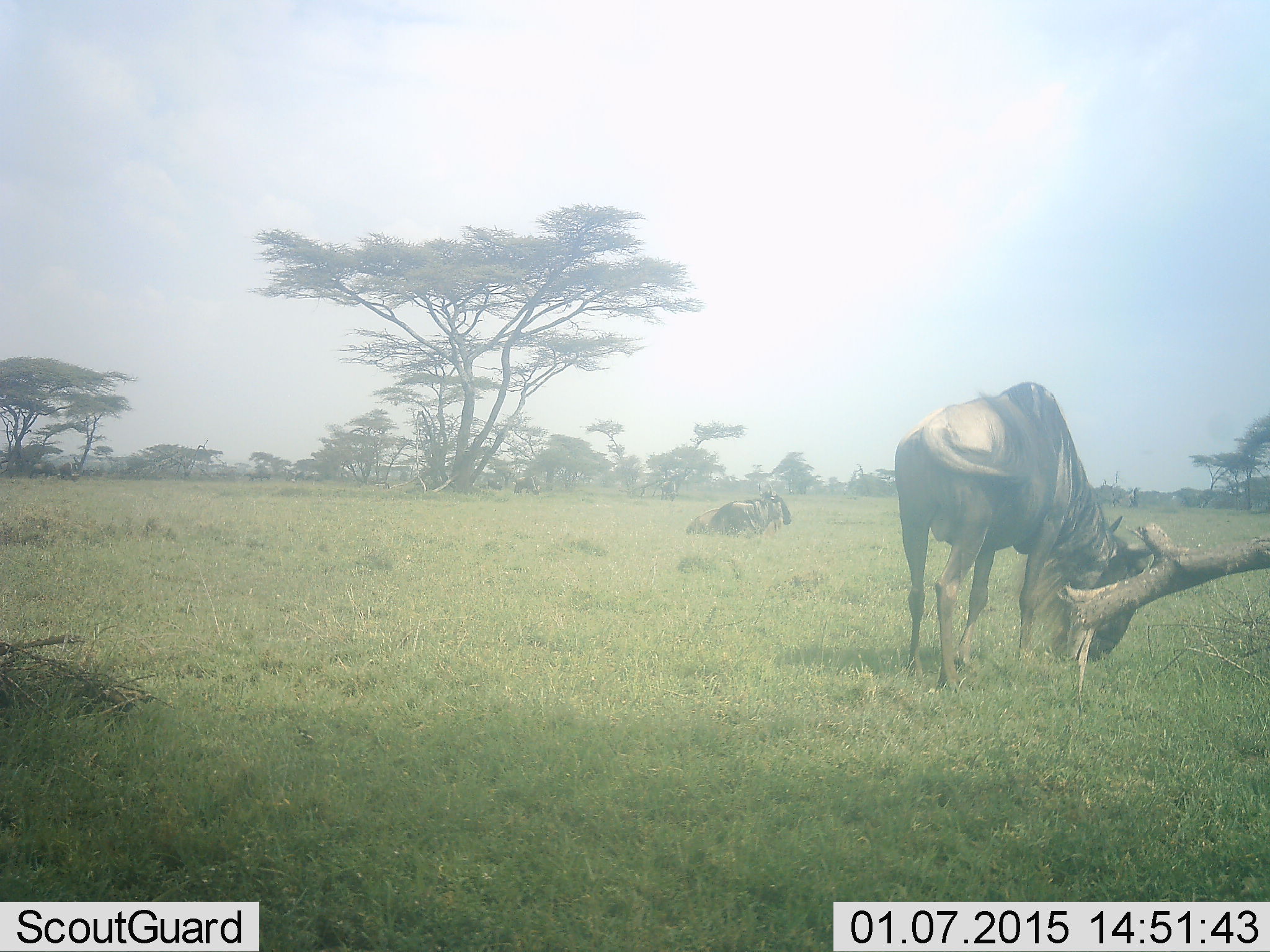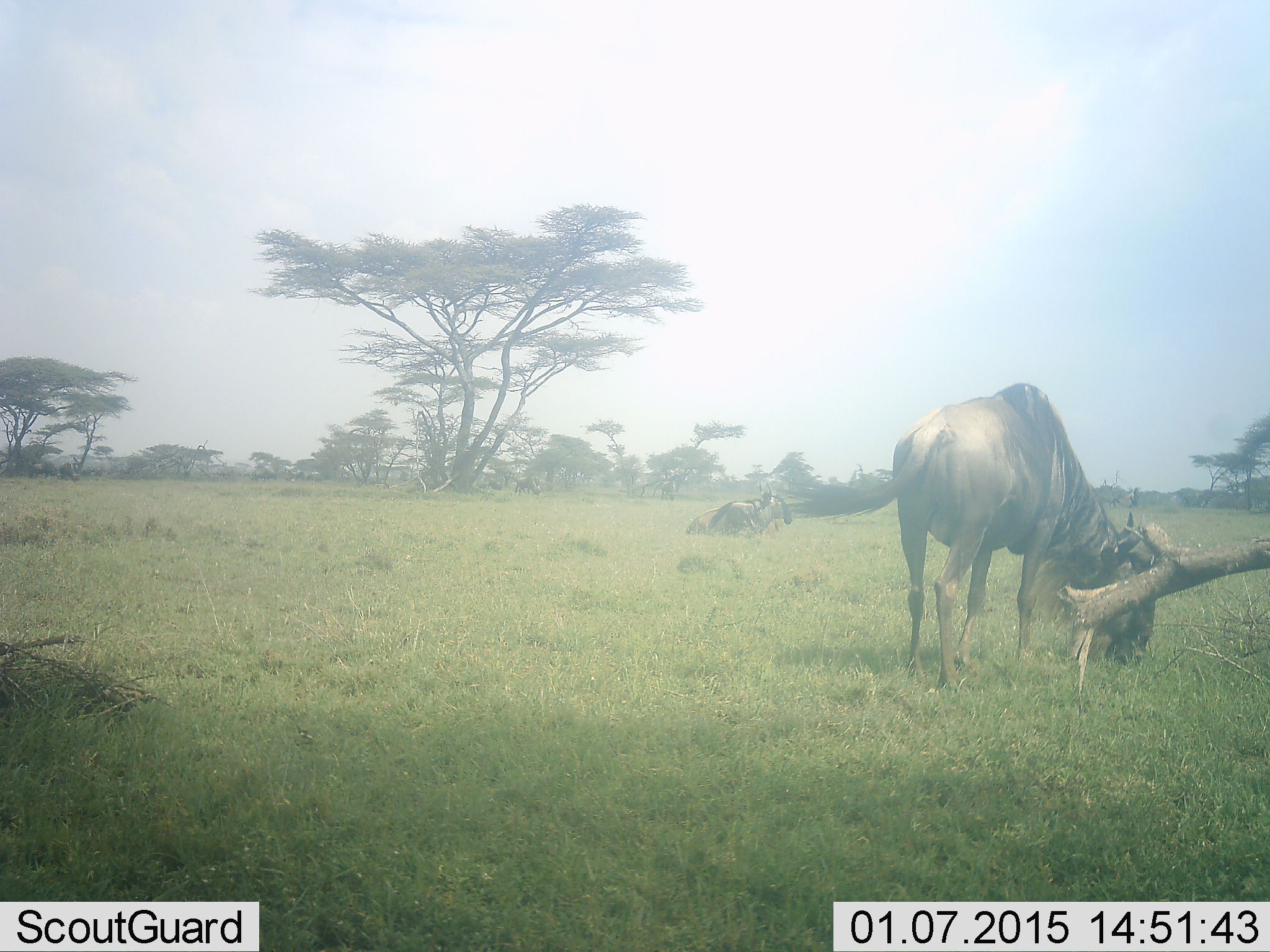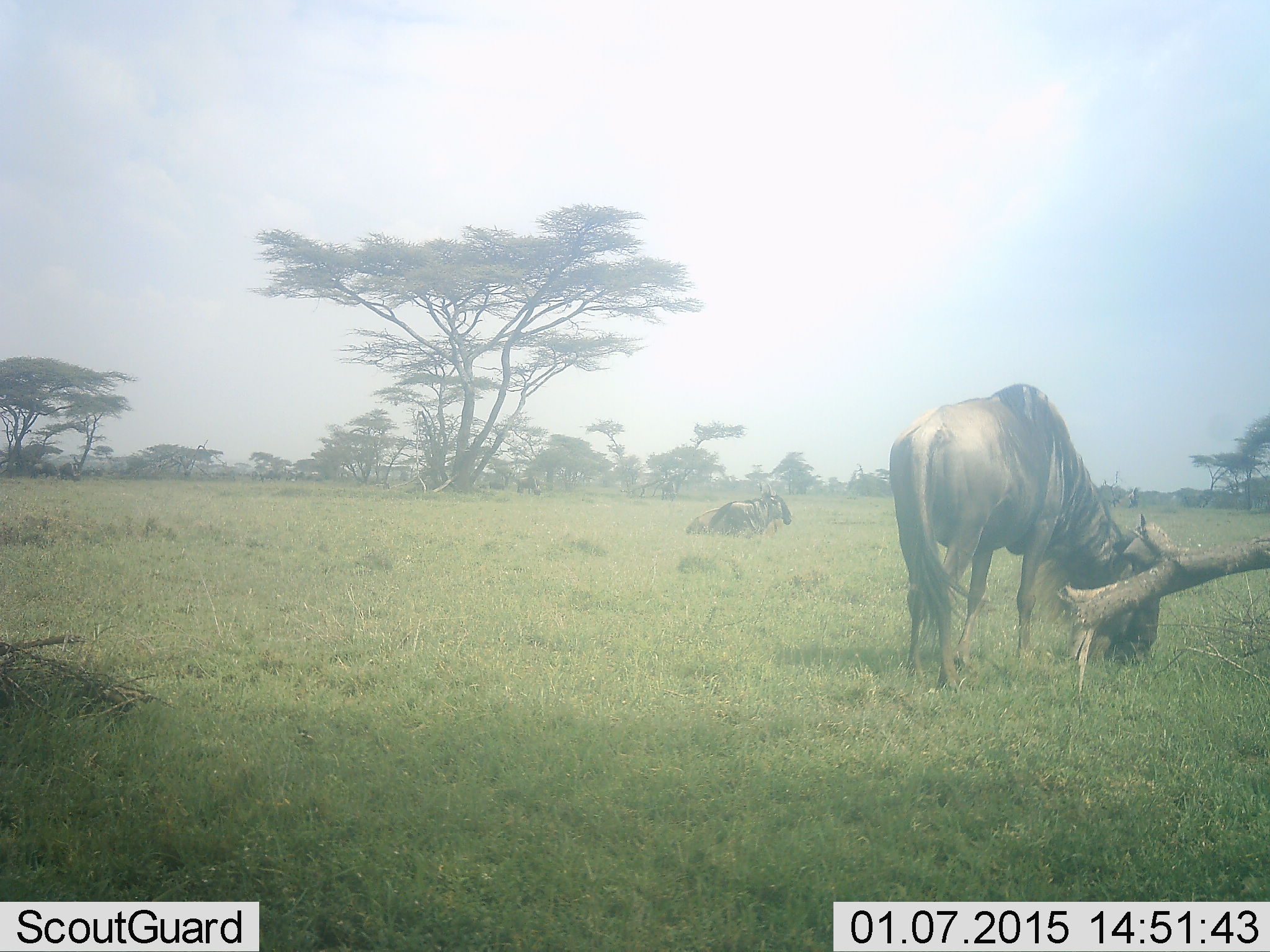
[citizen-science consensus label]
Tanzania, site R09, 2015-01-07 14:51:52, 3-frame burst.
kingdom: Animalia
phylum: Chordata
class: Mammalia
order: Artiodactyla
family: Bovidae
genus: Connochaetes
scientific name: Connochaetes taurinus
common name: blue wildebeest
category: wildebeest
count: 2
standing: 40%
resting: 80%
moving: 0%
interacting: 10%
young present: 0%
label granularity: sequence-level